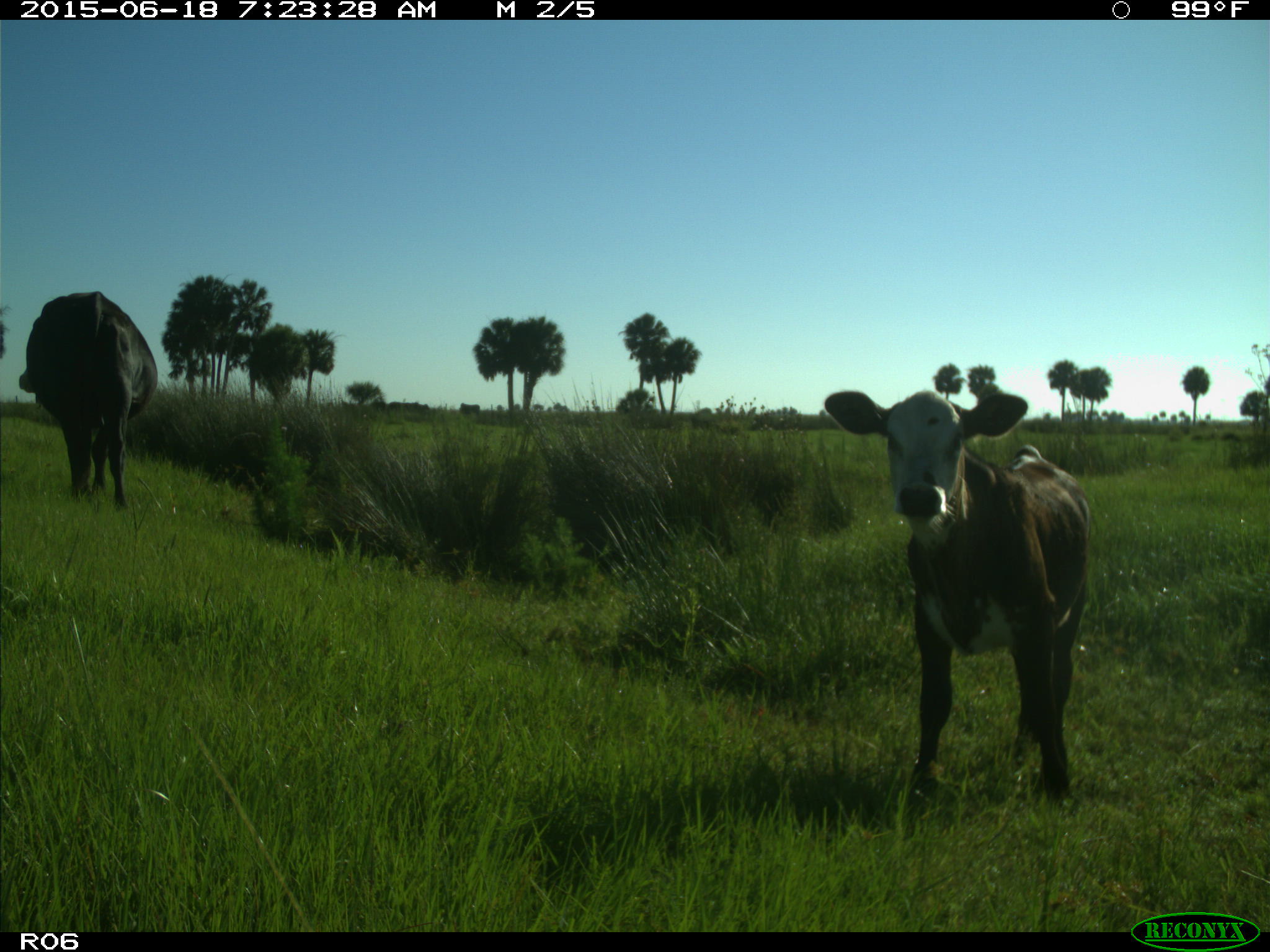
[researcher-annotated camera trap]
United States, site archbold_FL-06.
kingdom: Animalia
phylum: Chordata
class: Mammalia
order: Artiodactyla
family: Bovidae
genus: Bos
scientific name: Bos taurus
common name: domestic cow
Bos taurus (domestic cow).